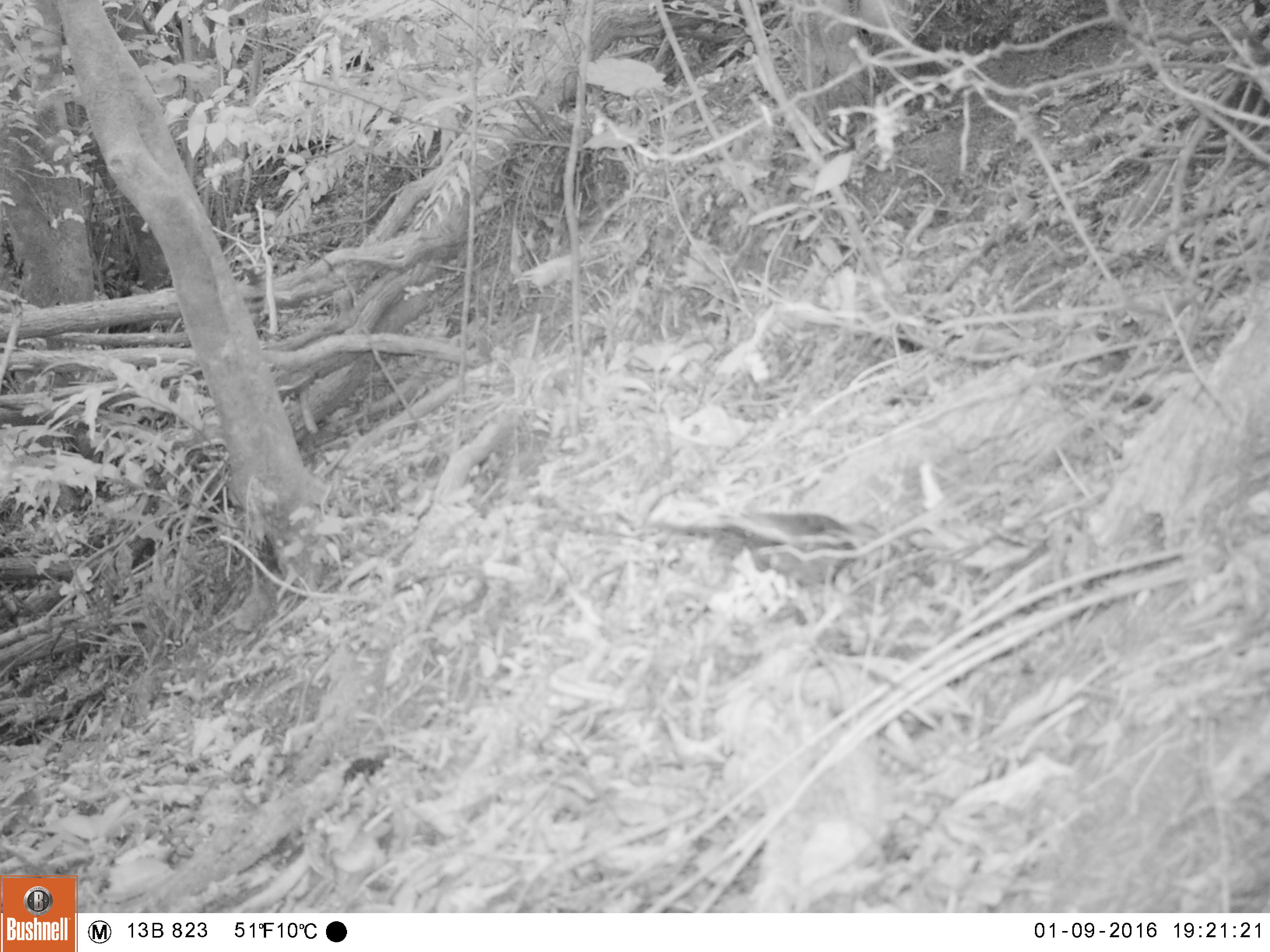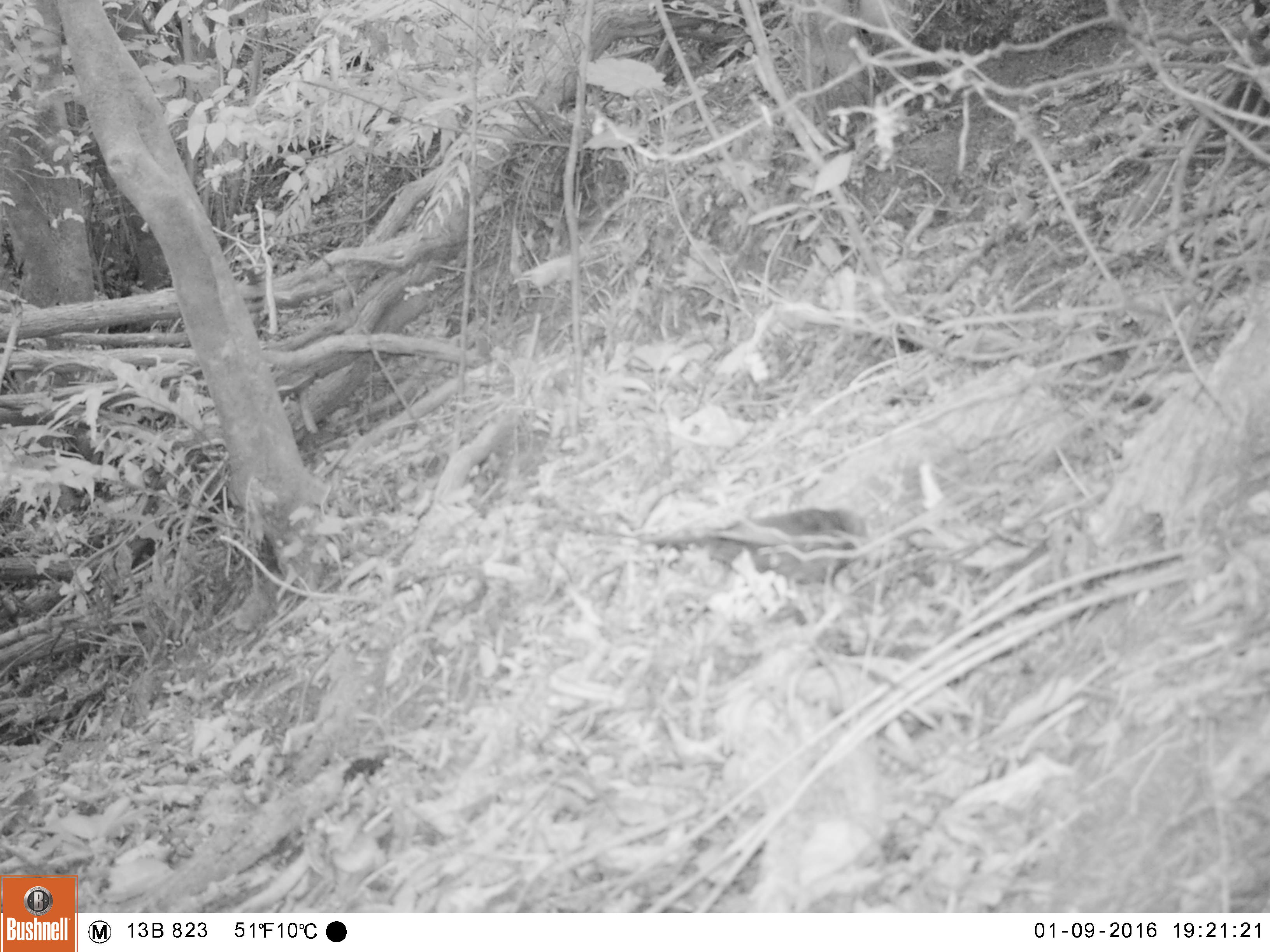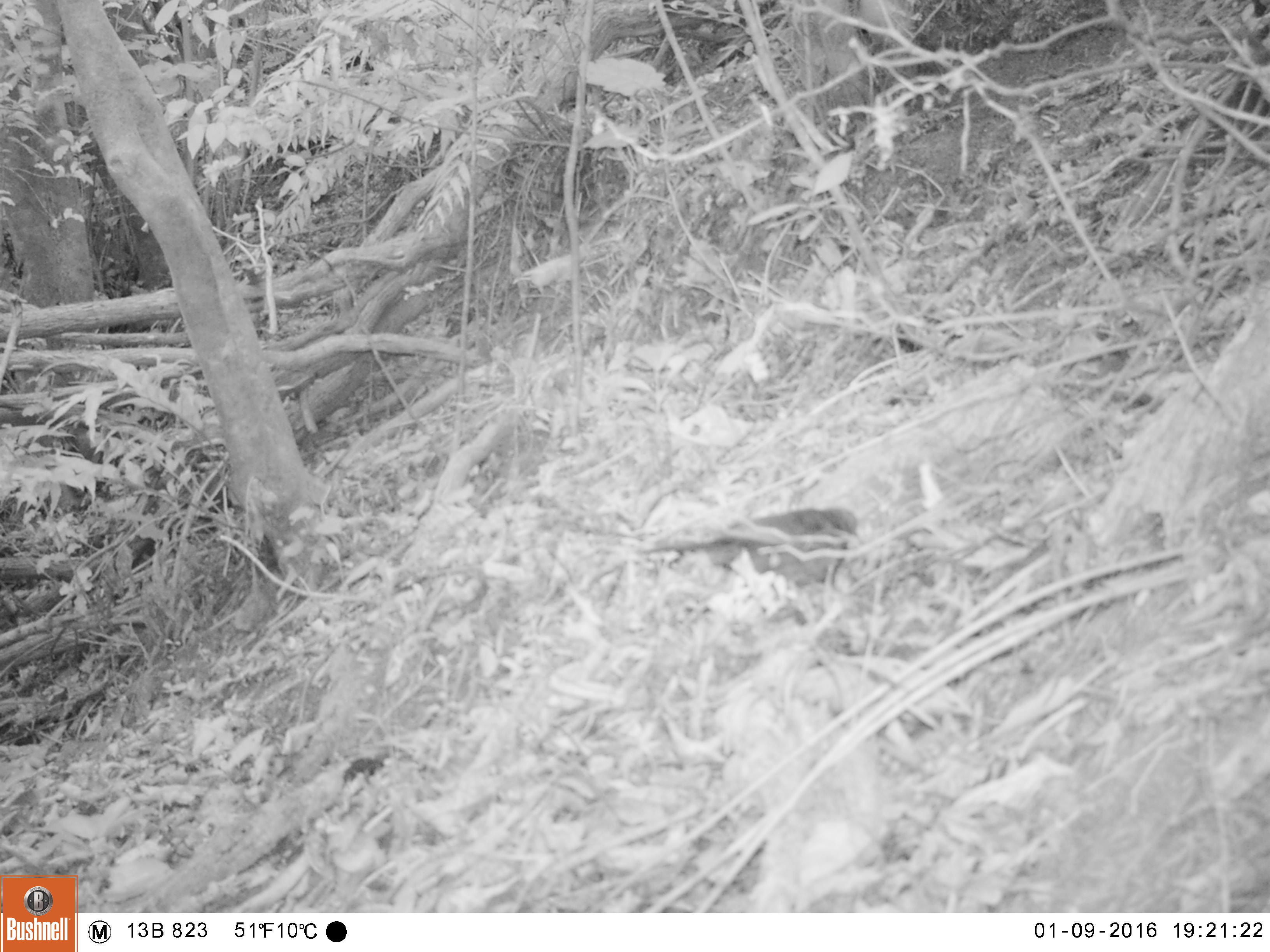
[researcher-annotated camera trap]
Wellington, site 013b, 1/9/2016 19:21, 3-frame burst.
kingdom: Animalia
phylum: Chordata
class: Aves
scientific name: Aves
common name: bird